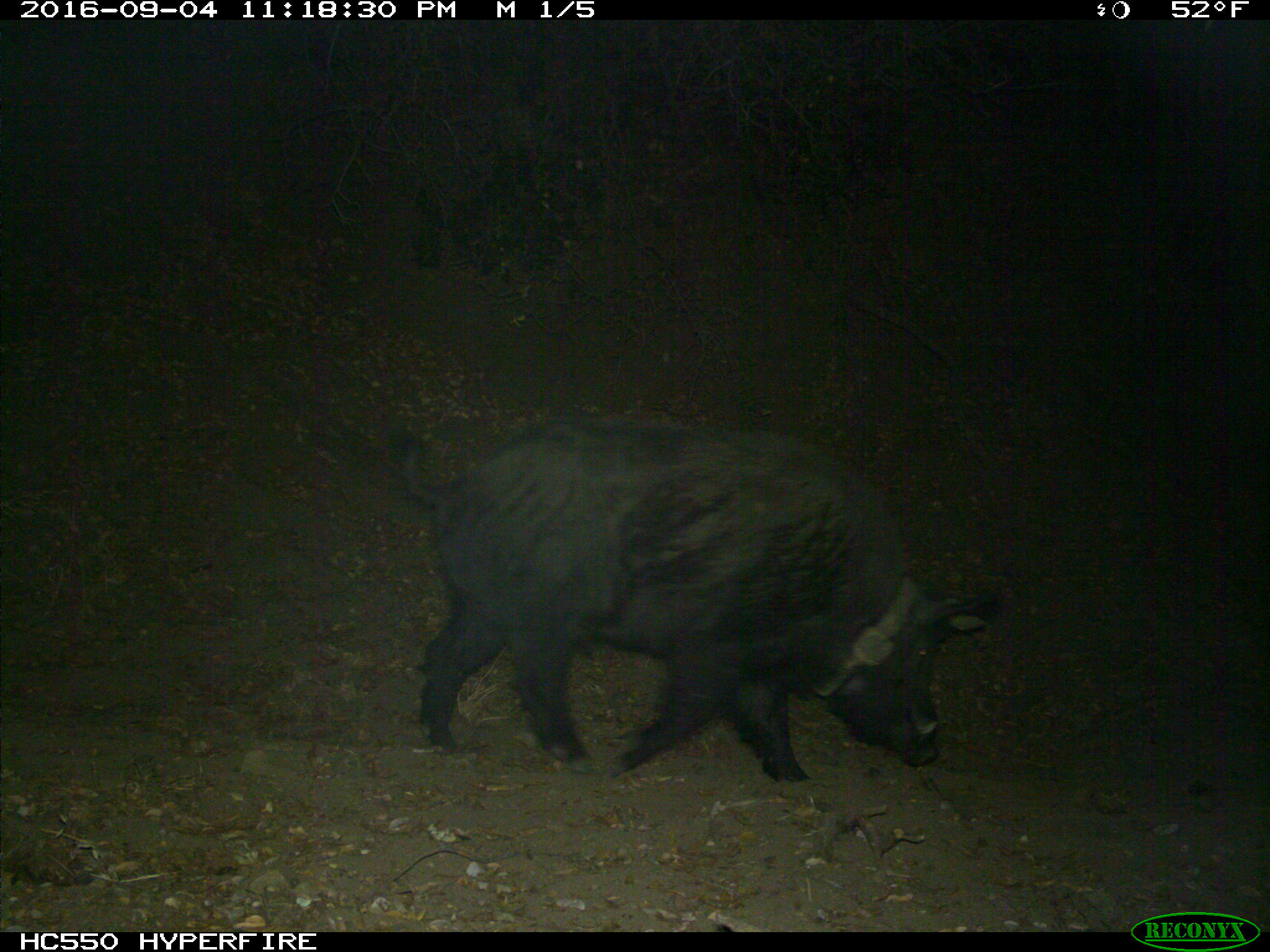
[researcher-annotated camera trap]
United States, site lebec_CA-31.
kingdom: Animalia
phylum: Chordata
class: Mammalia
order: Artiodactyla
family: Suidae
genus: Sus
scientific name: Sus scrofa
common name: wild boar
Sus scrofa (wild boar).